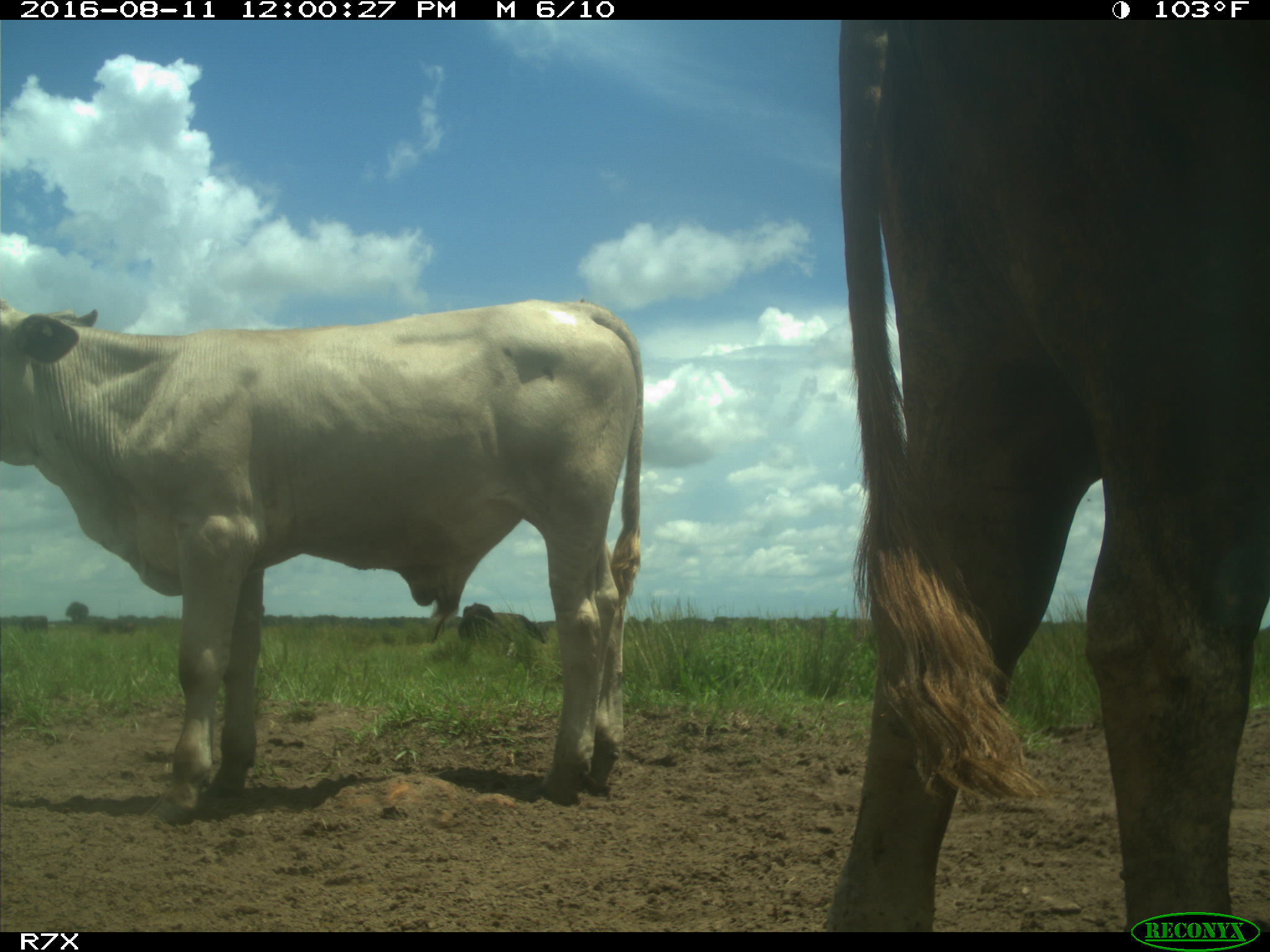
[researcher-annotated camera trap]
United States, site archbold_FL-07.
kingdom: Animalia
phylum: Chordata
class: Mammalia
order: Artiodactyla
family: Bovidae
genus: Bos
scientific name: Bos taurus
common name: domestic cow